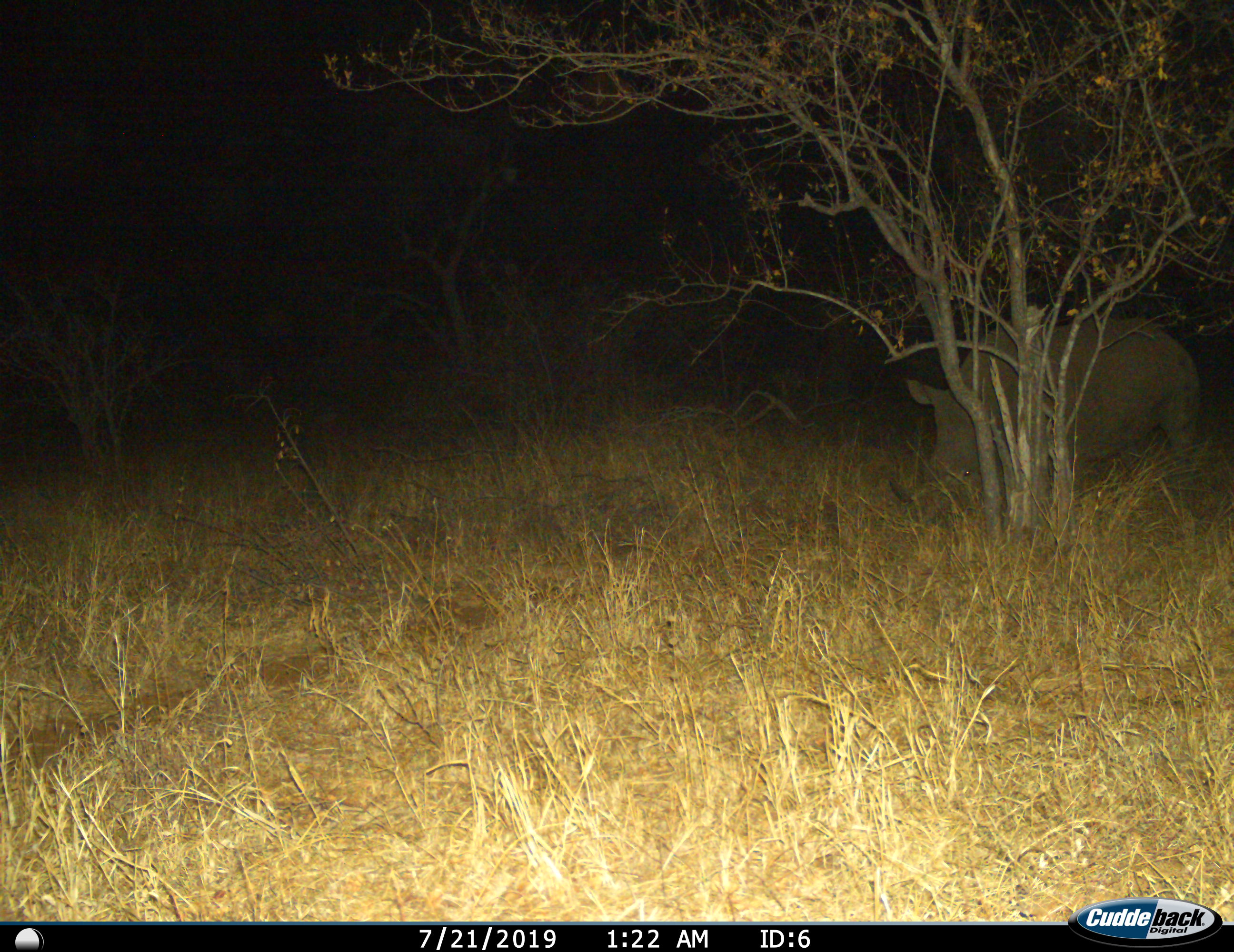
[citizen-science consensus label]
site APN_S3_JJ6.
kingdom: Animalia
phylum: Chordata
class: Mammalia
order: Perissodactyla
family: Rhinocerotidae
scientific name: Rhinocerotidae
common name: unknown rhinoceros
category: rhinocerosunknown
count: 1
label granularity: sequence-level